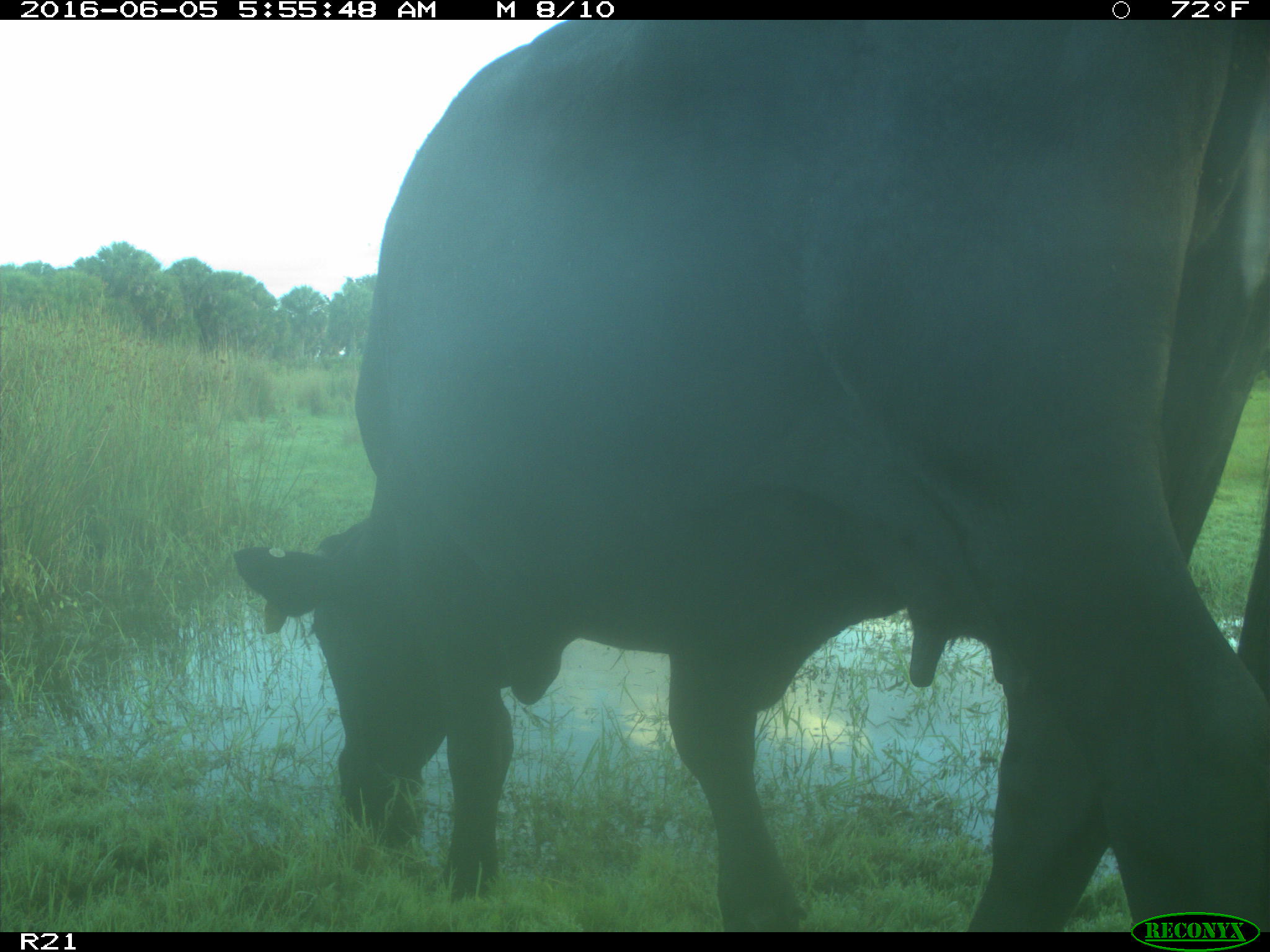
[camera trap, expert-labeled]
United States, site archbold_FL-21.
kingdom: Animalia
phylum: Chordata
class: Mammalia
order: Artiodactyla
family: Bovidae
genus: Bos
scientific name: Bos taurus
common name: domestic cow